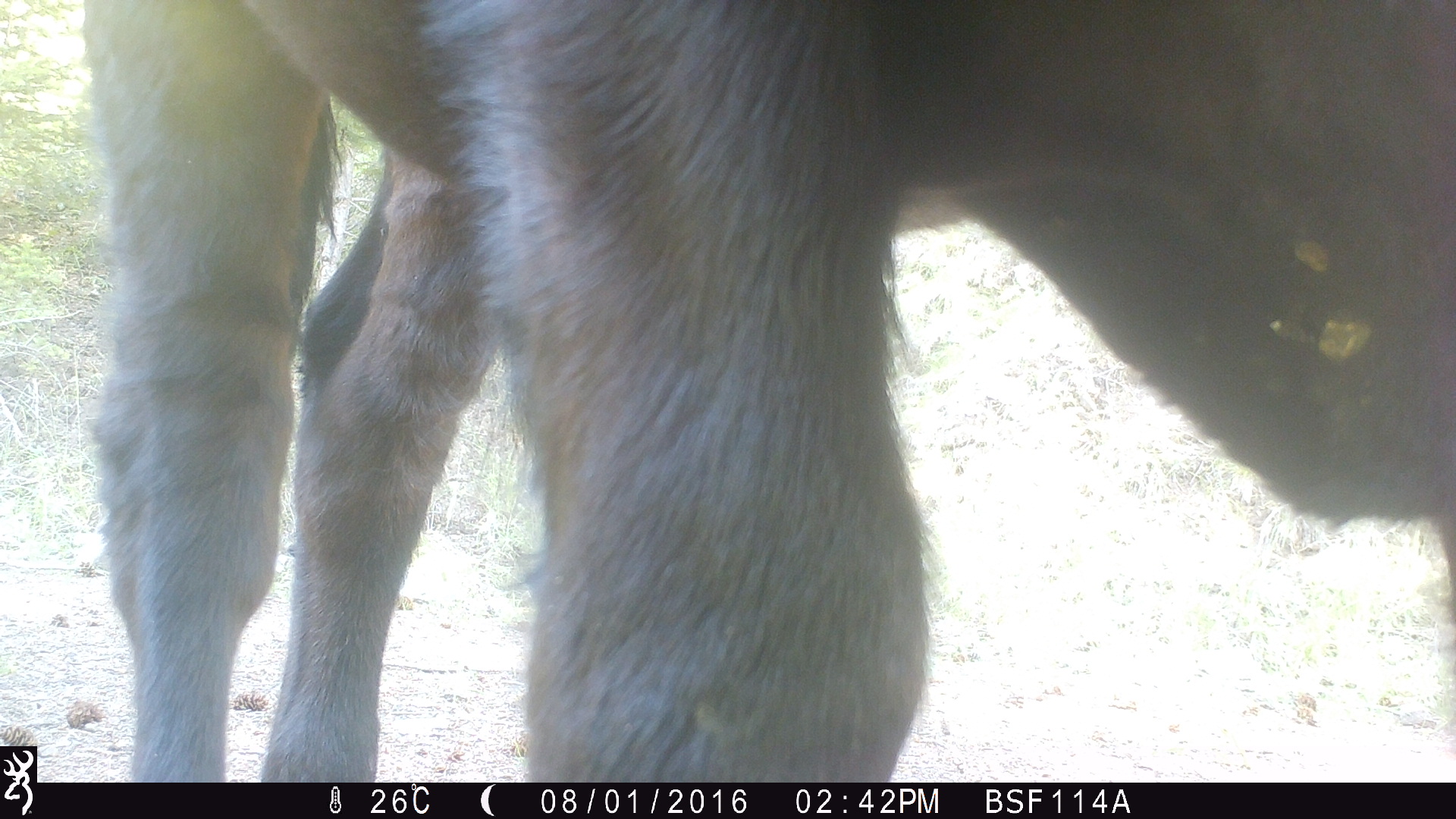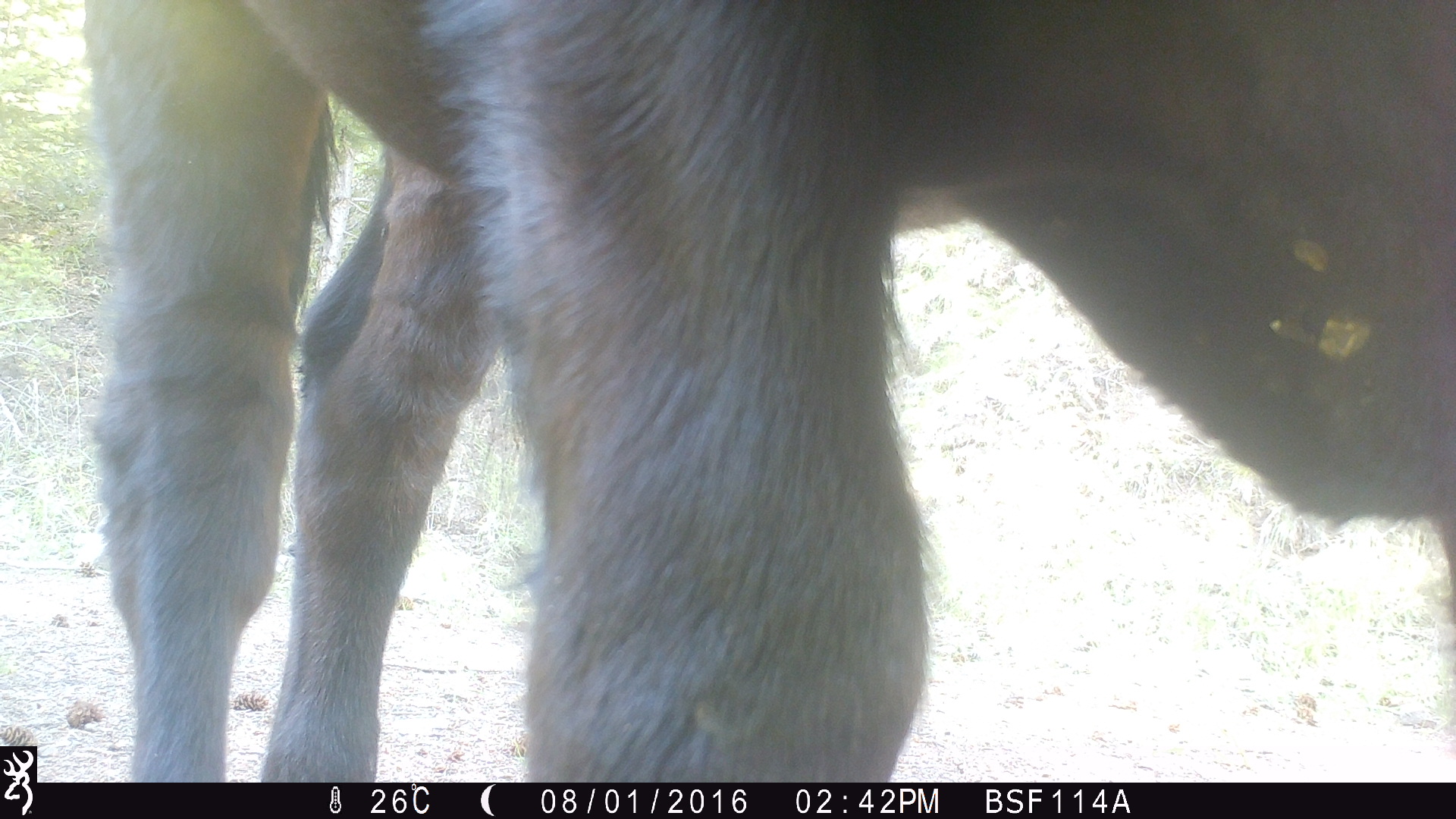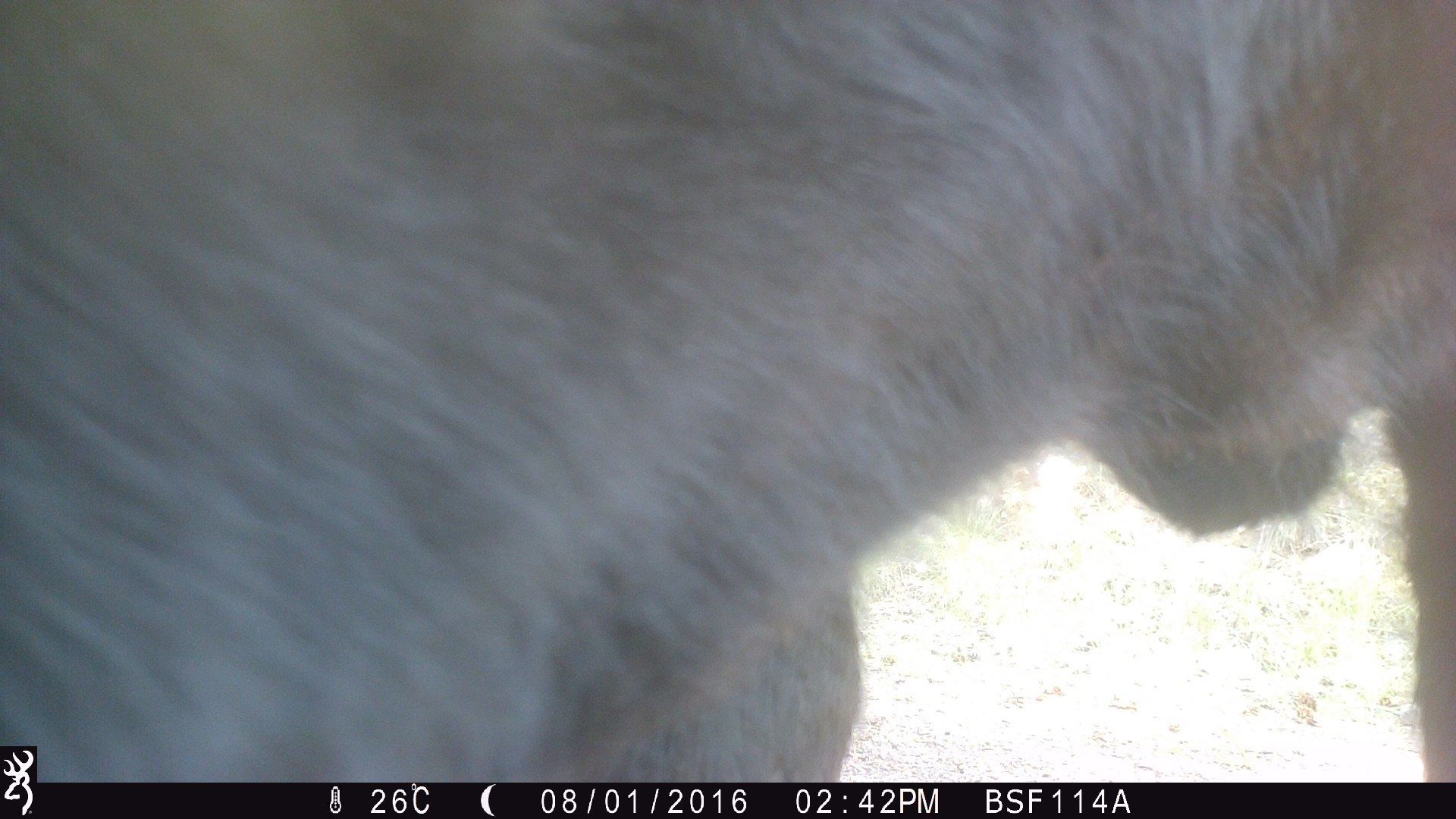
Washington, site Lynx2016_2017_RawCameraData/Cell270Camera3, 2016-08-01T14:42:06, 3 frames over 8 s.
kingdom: Animalia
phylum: Chordata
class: Mammalia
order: Artiodactyla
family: Bovidae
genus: Bos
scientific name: Bos taurus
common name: domestic cattle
Domestic cattle (Bos taurus). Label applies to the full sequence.